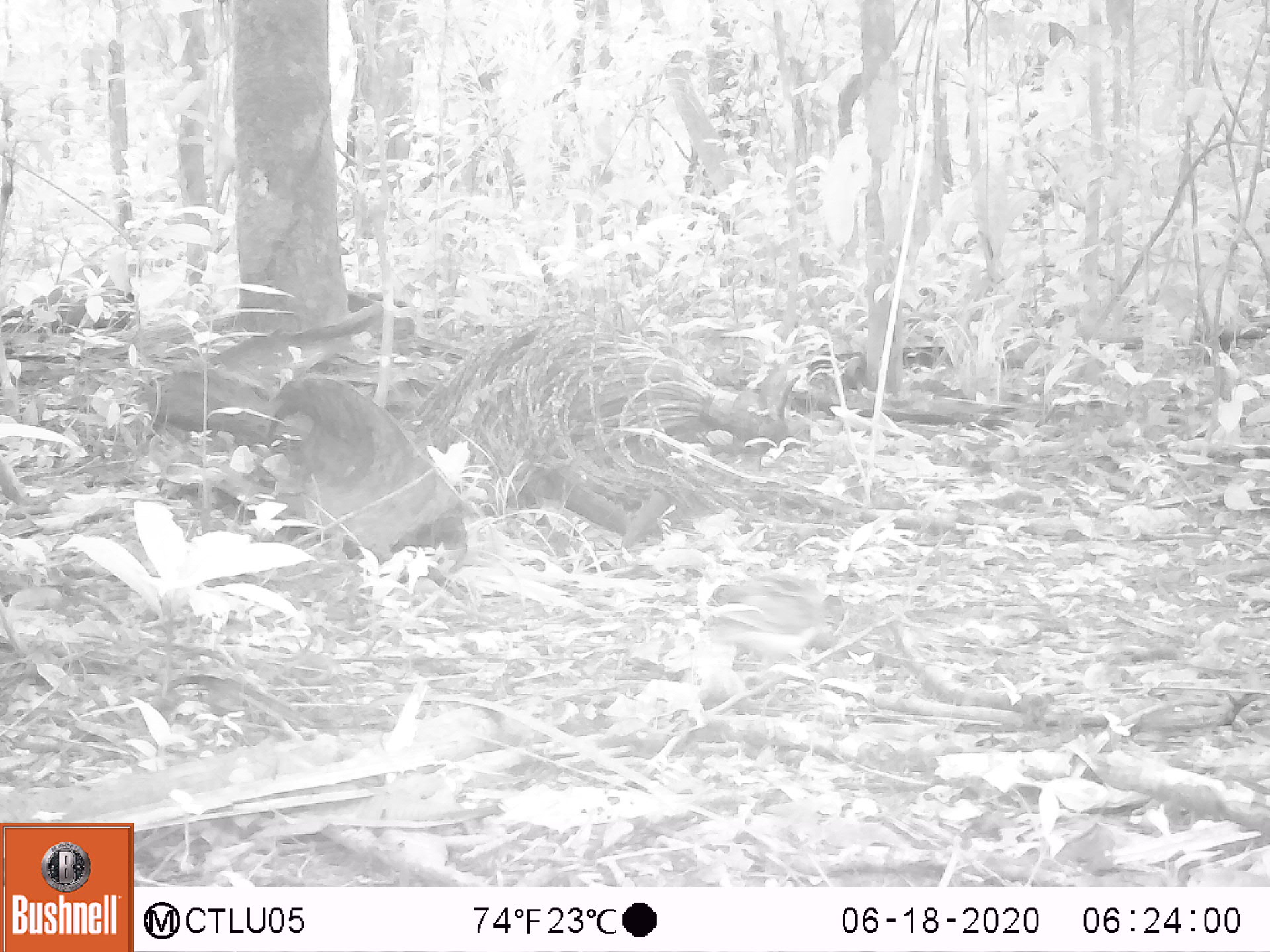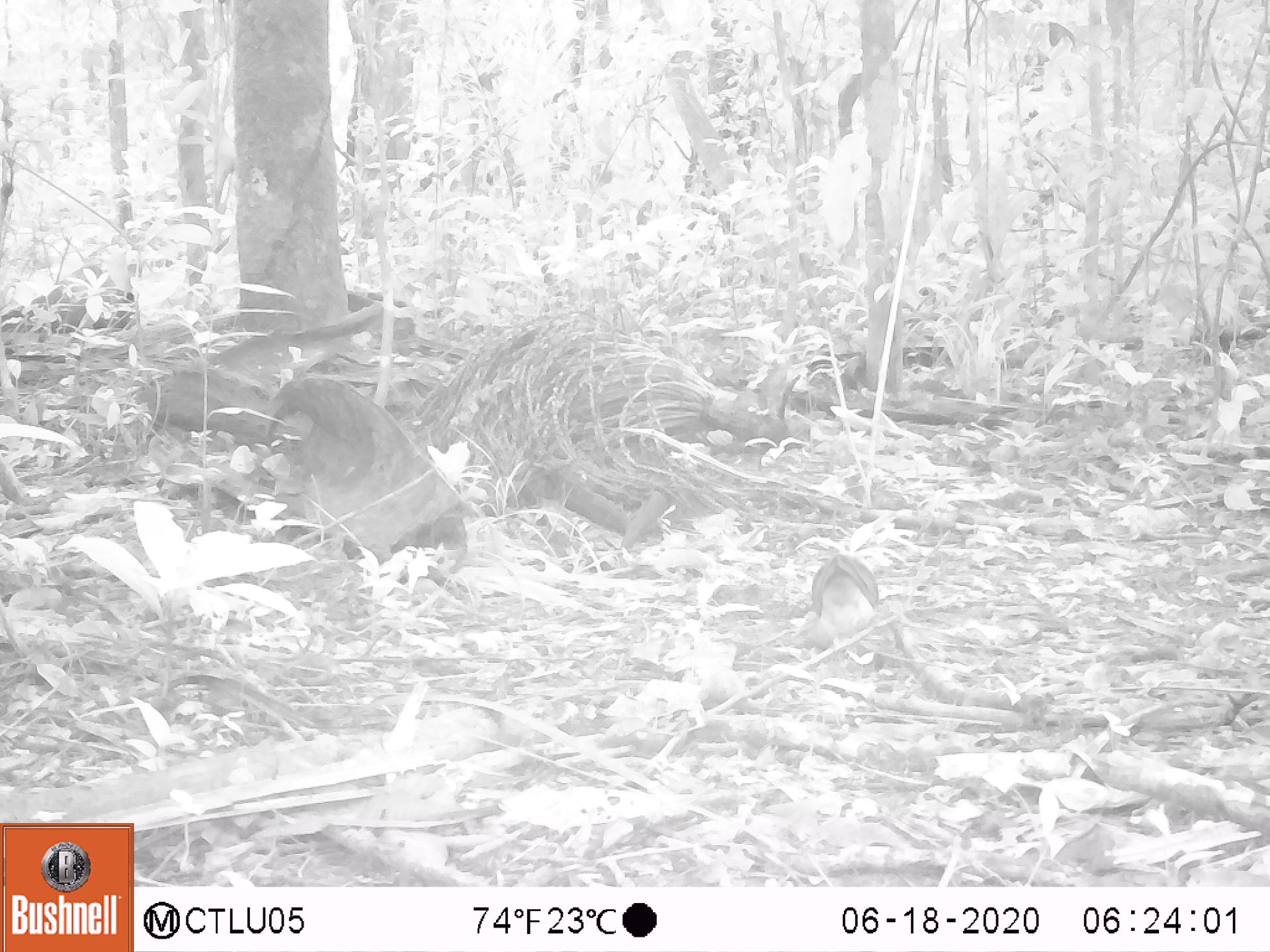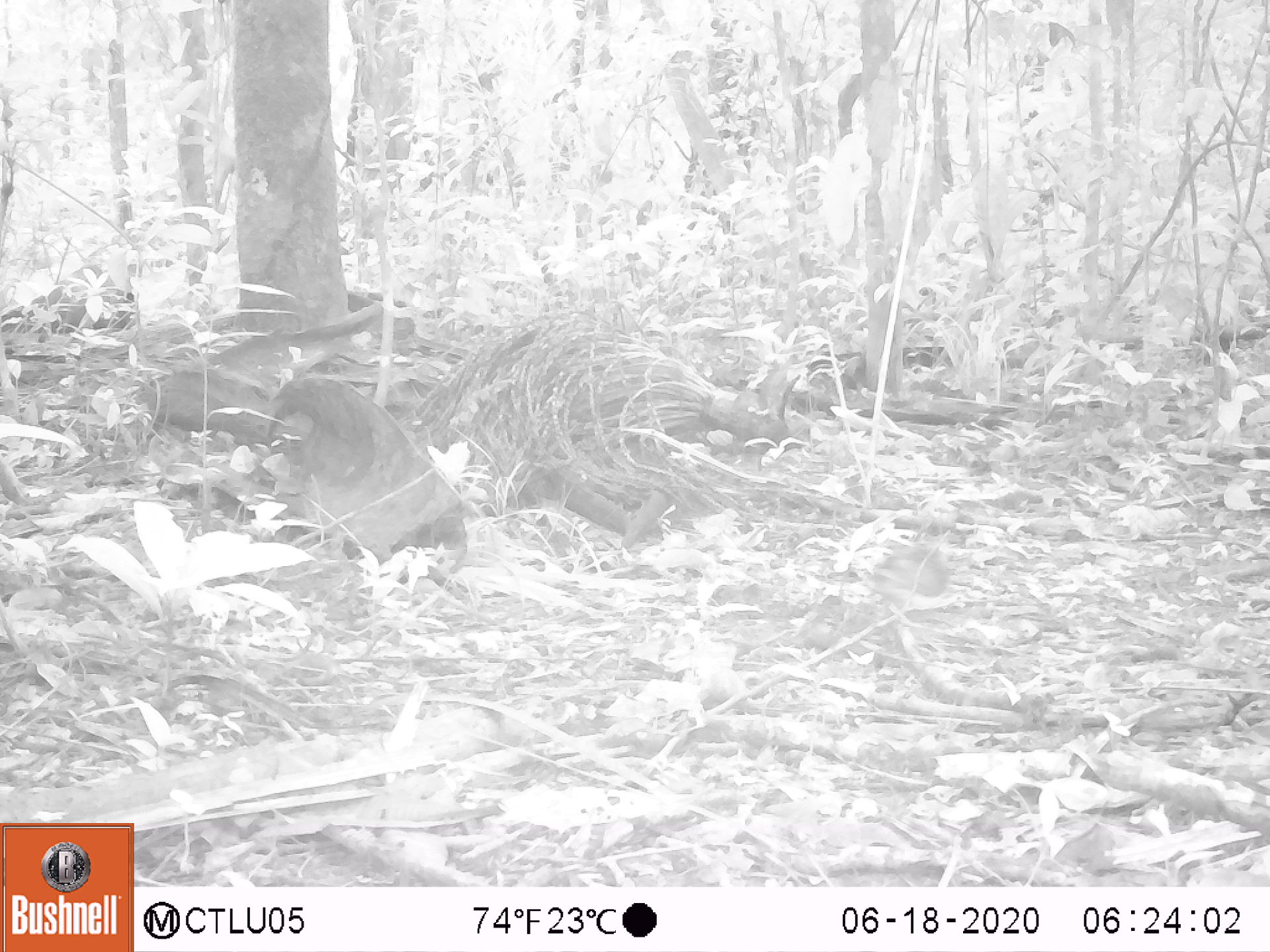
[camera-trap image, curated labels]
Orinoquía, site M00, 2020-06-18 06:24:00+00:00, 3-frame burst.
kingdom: Animalia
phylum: Chordata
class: Aves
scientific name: Aves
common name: bird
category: unknown bird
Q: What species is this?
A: Unknown bird (bird) (Aves).